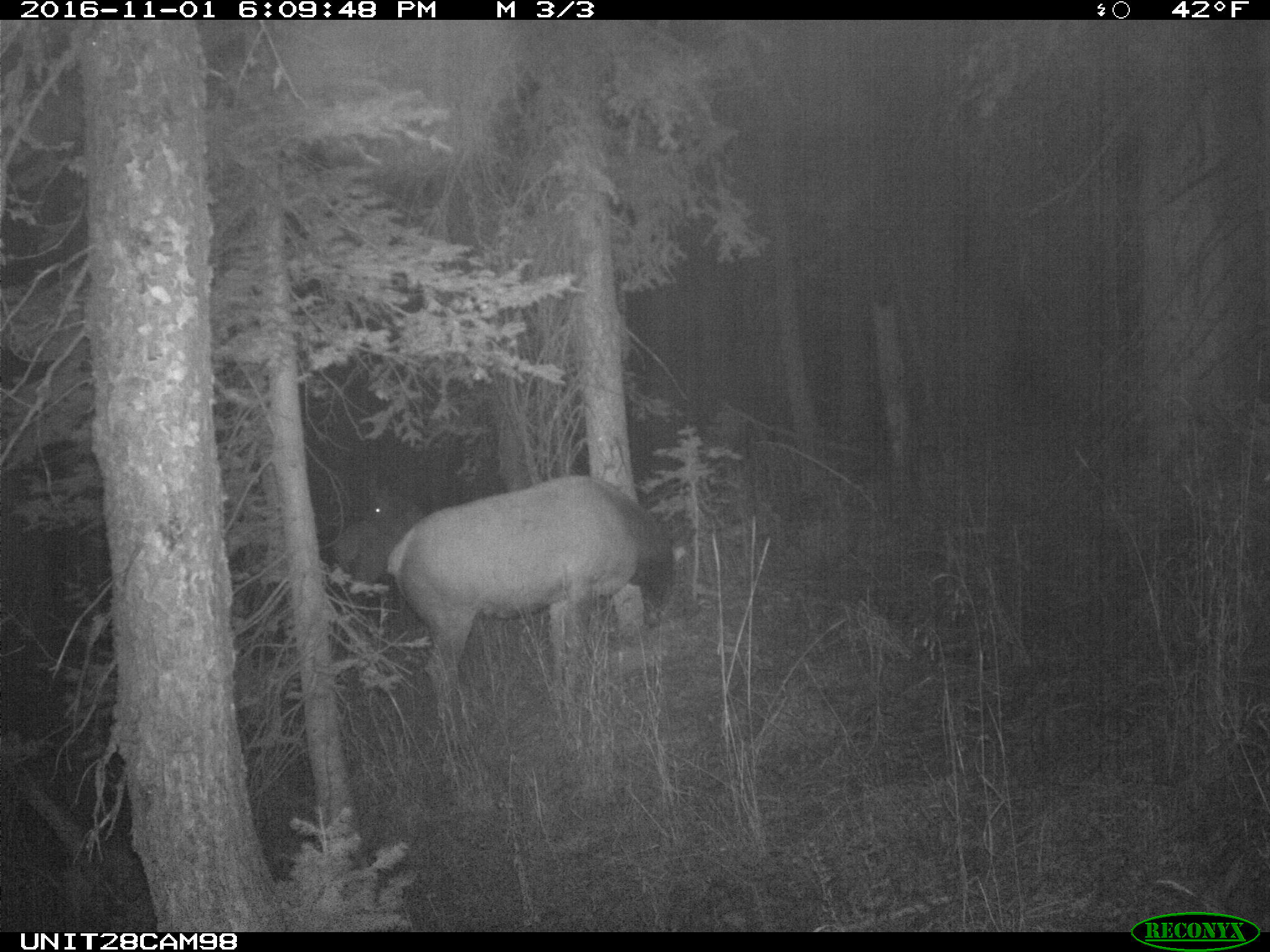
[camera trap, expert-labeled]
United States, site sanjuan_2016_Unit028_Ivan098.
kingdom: Animalia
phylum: Chordata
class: Mammalia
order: Artiodactyla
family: Cervidae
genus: Cervus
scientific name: Cervus elaphus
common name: red deer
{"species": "Cervus elaphus (red deer)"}